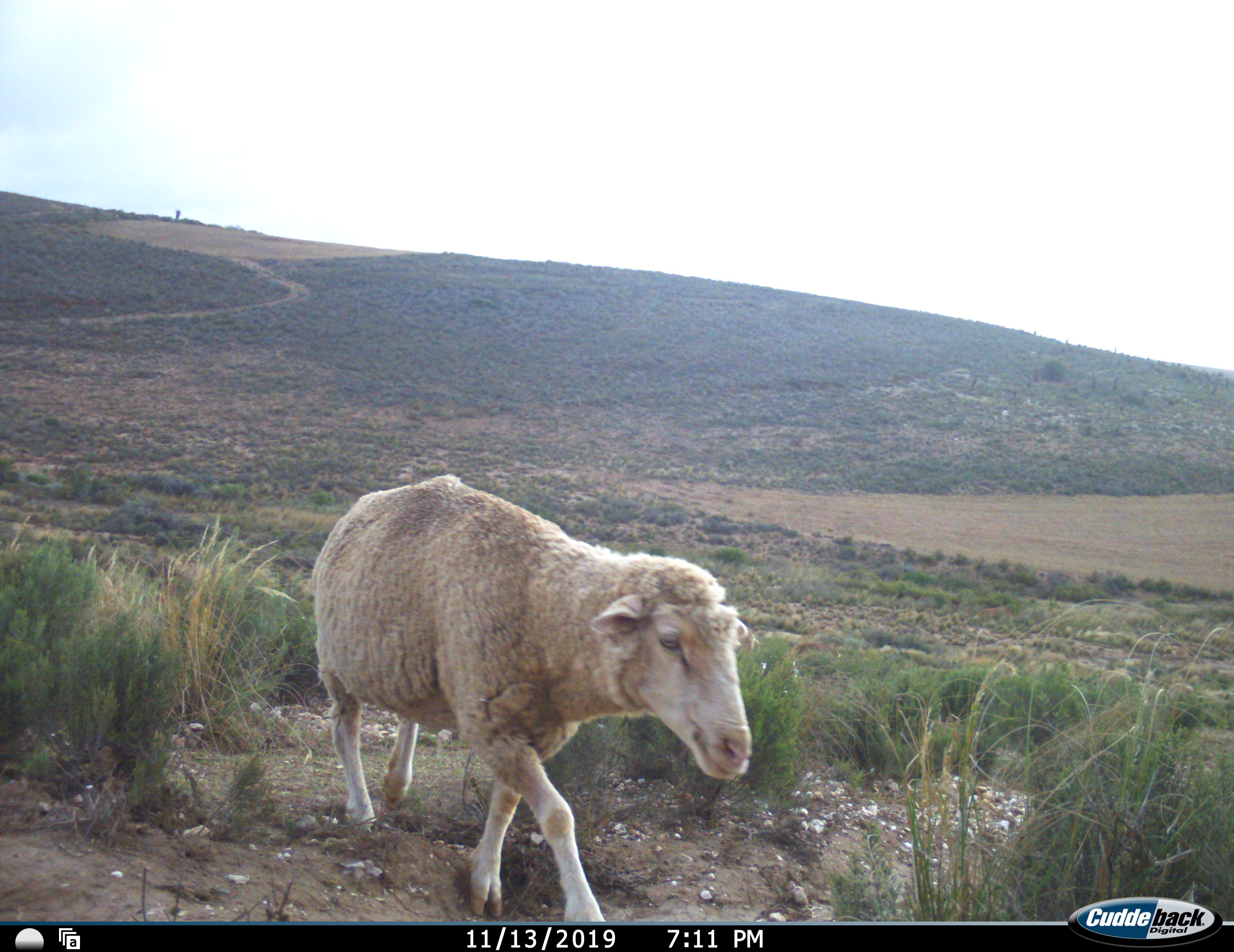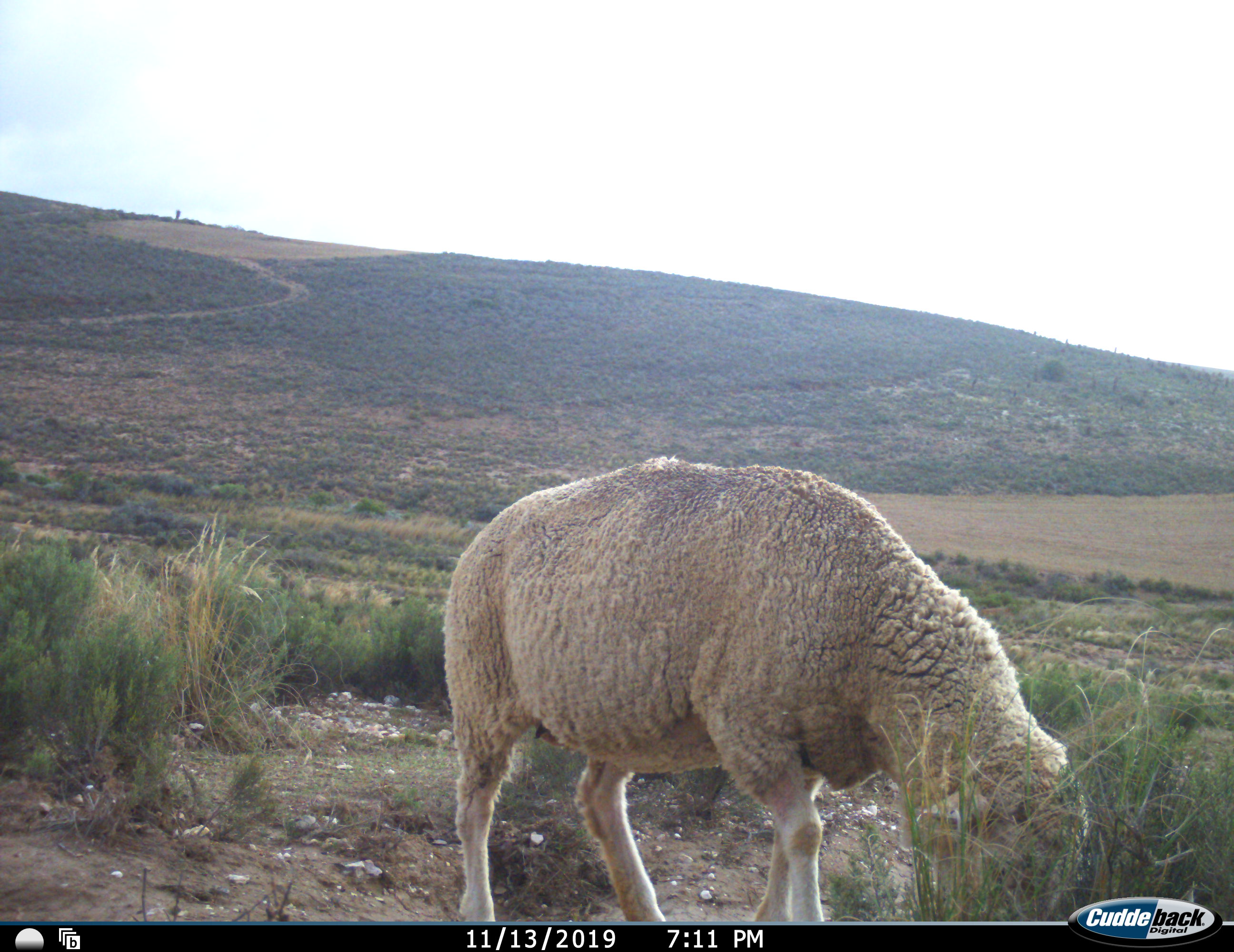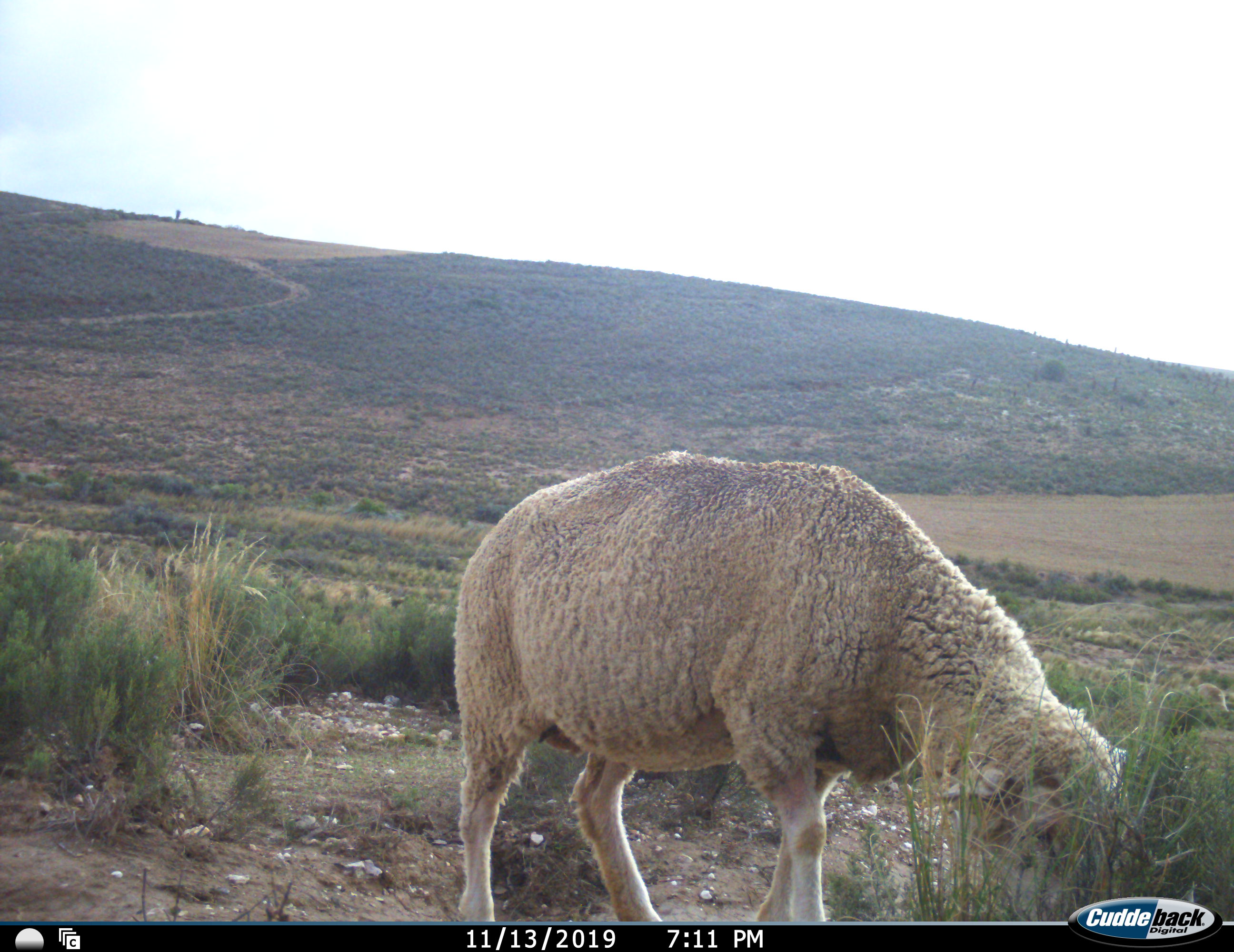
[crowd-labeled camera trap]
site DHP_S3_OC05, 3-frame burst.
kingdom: Animalia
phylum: Chordata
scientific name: Vertebrata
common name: domestic animal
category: domesticanimal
Domesticanimal (domestic animal) (Vertebrata), count 1. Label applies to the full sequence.